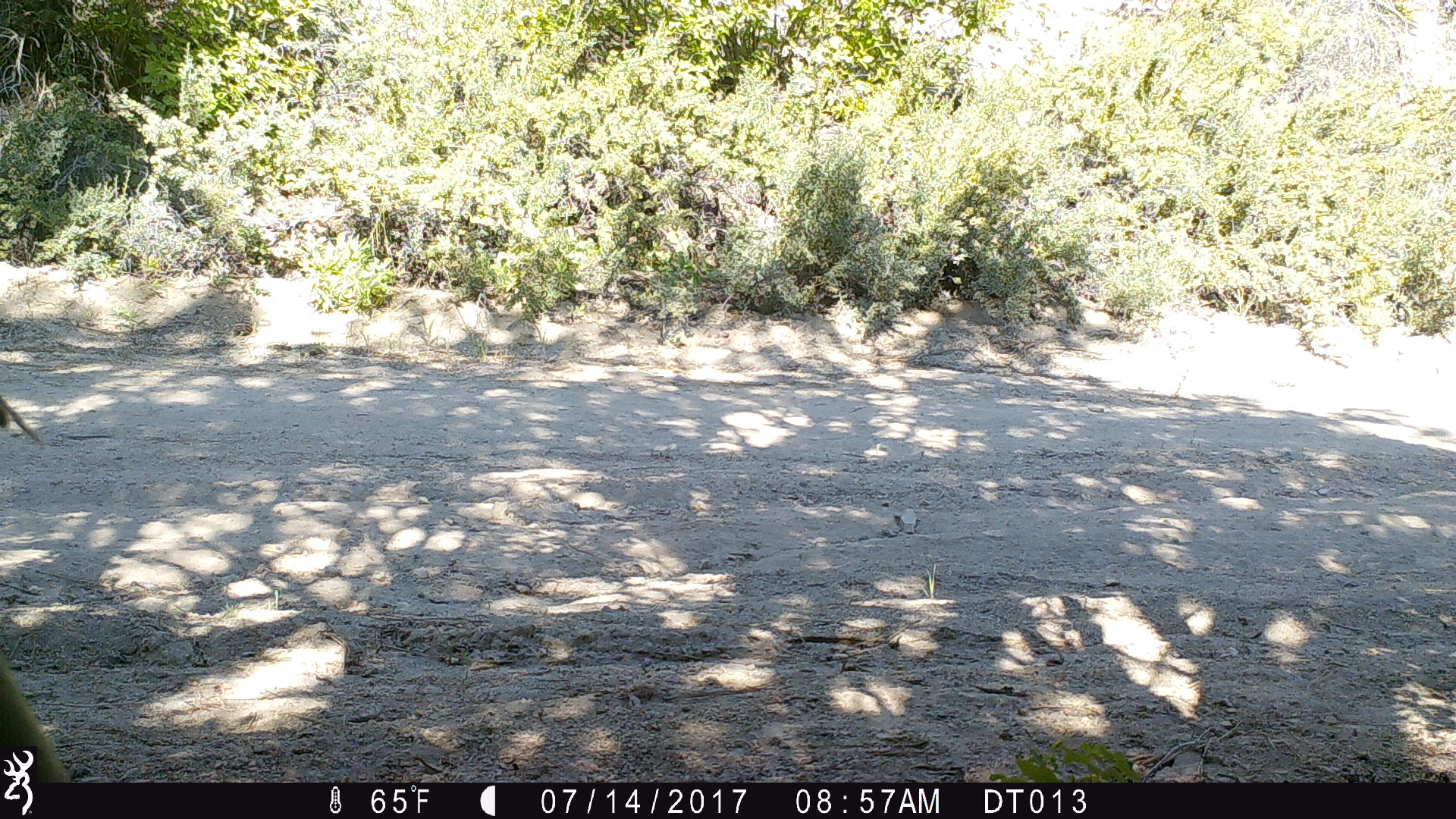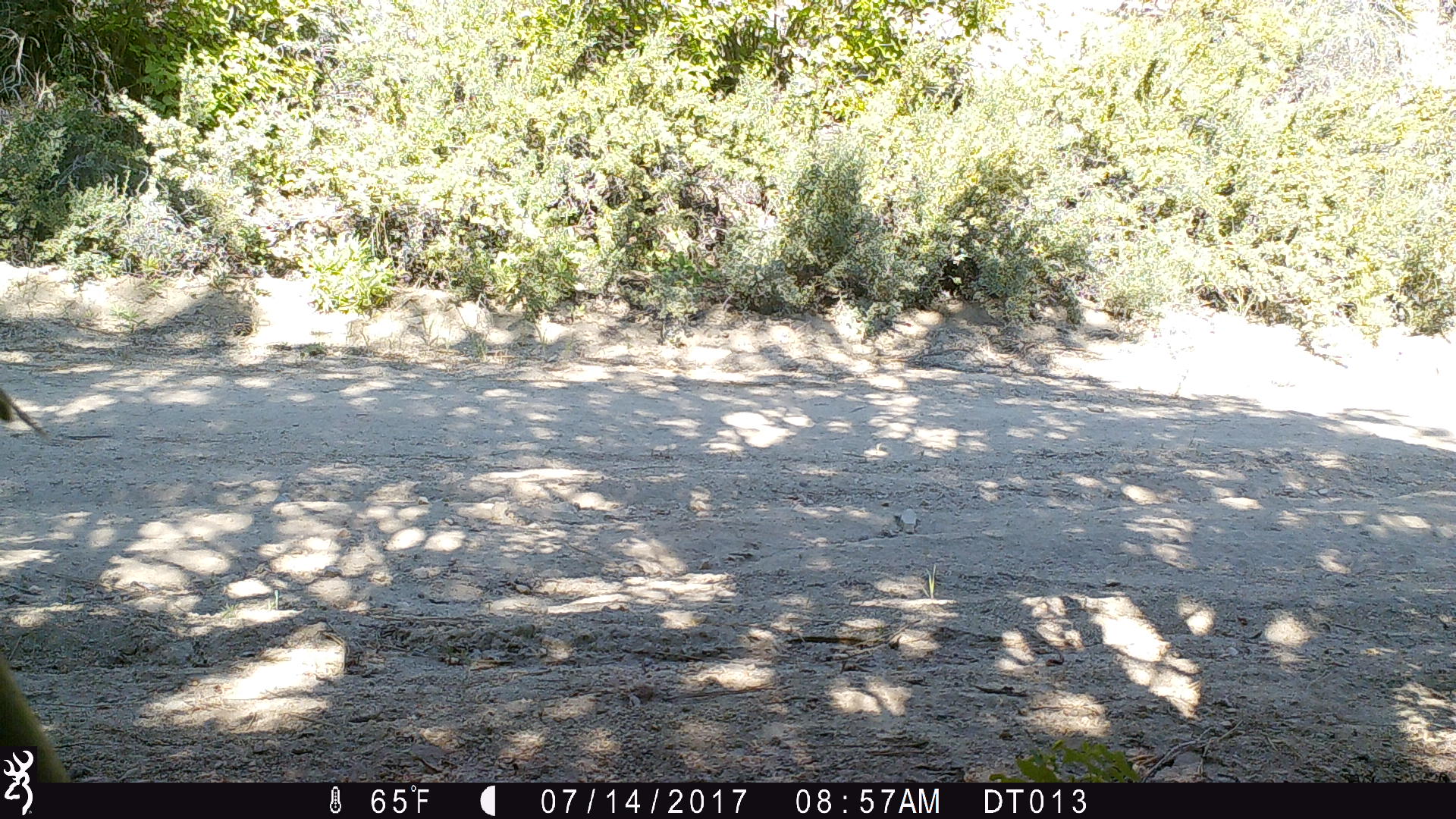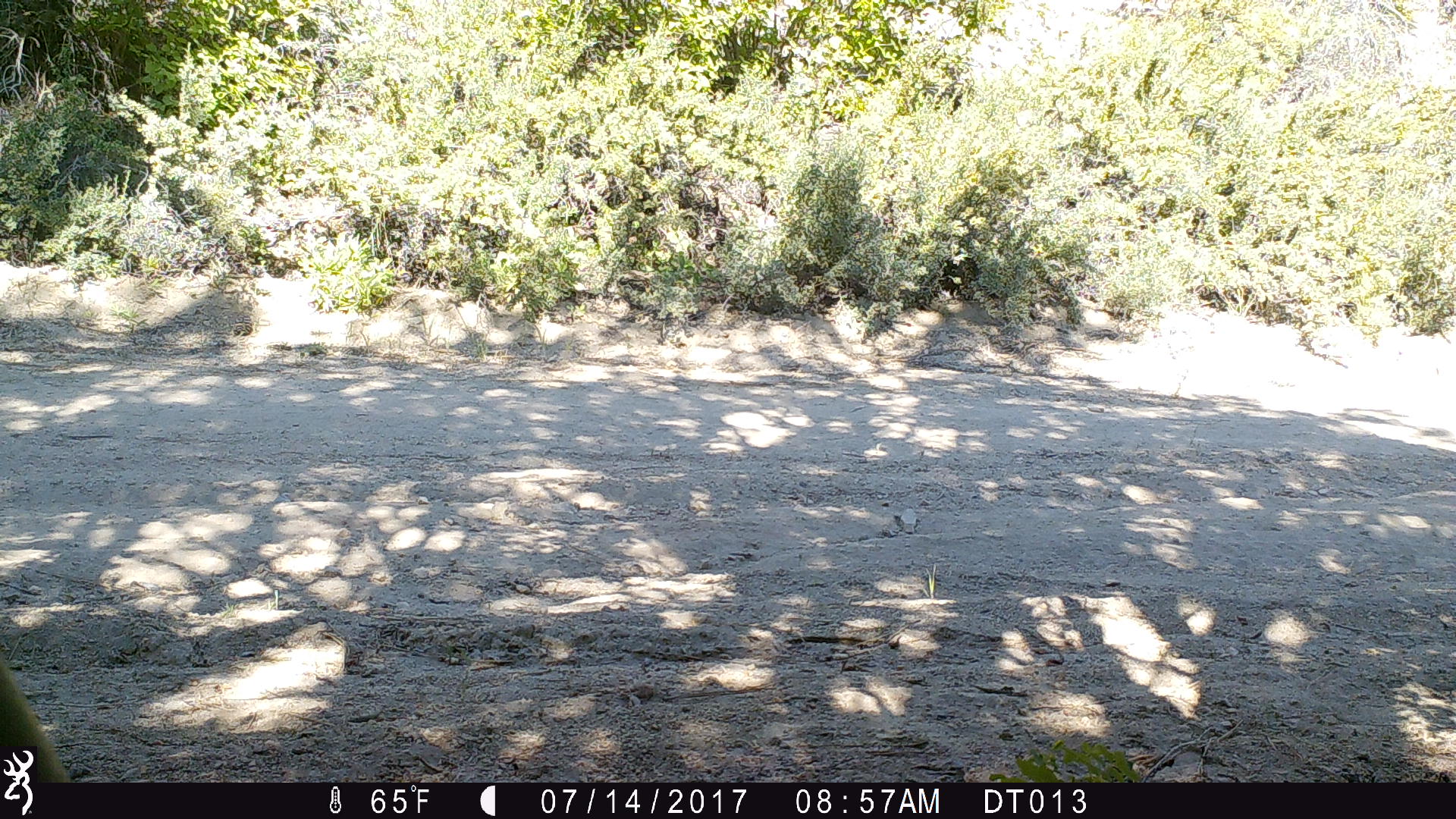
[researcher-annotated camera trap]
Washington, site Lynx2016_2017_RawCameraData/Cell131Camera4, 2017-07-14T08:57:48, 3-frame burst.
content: unidentified animal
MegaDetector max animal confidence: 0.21